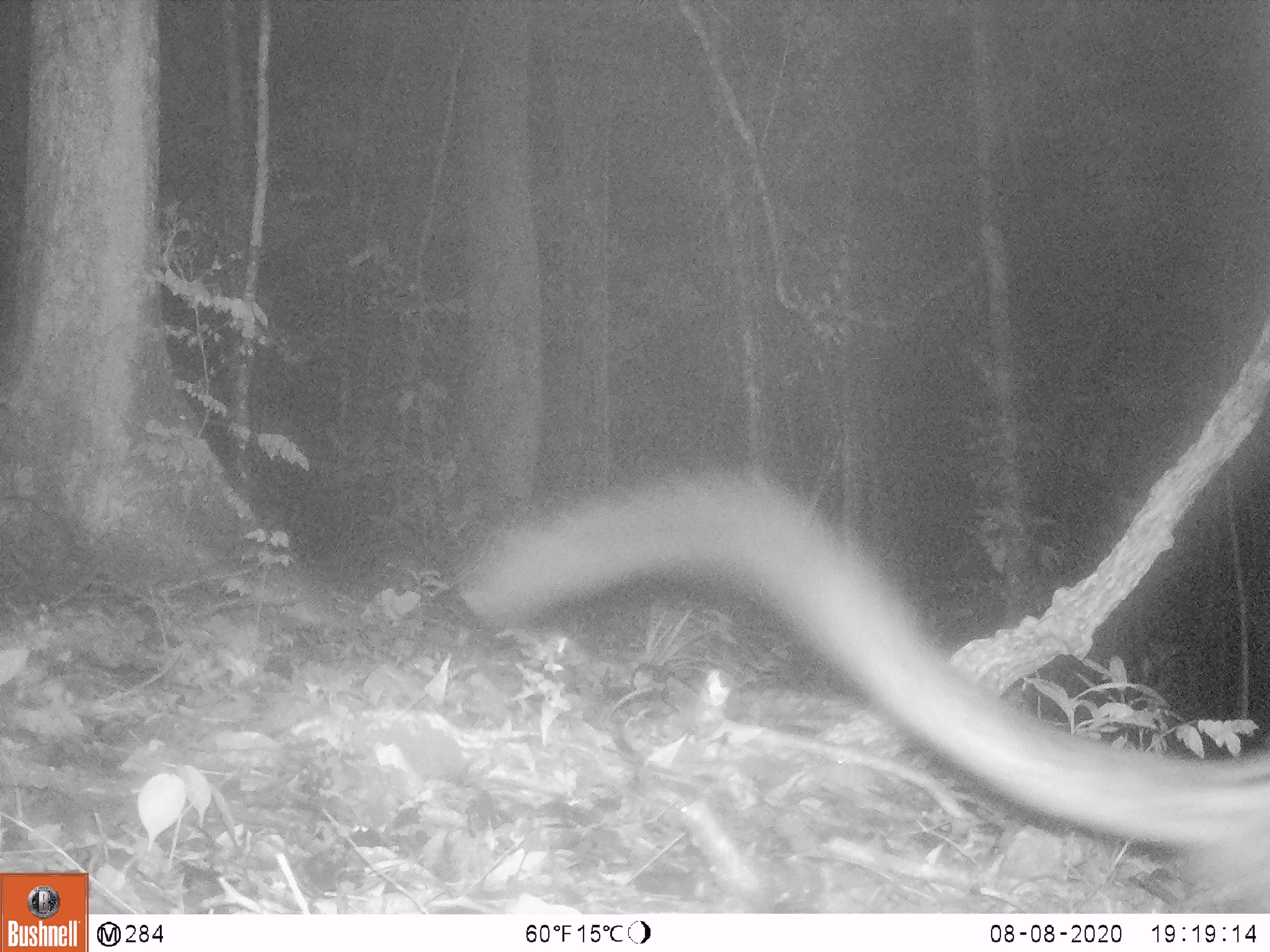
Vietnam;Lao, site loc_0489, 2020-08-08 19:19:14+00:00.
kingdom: Animalia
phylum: Chordata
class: Mammalia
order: Carnivora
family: Viverridae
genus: Paradoxurus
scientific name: Paradoxurus hermaphroditus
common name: common palm civet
Common palm civet (Paradoxurus hermaphroditus). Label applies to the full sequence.